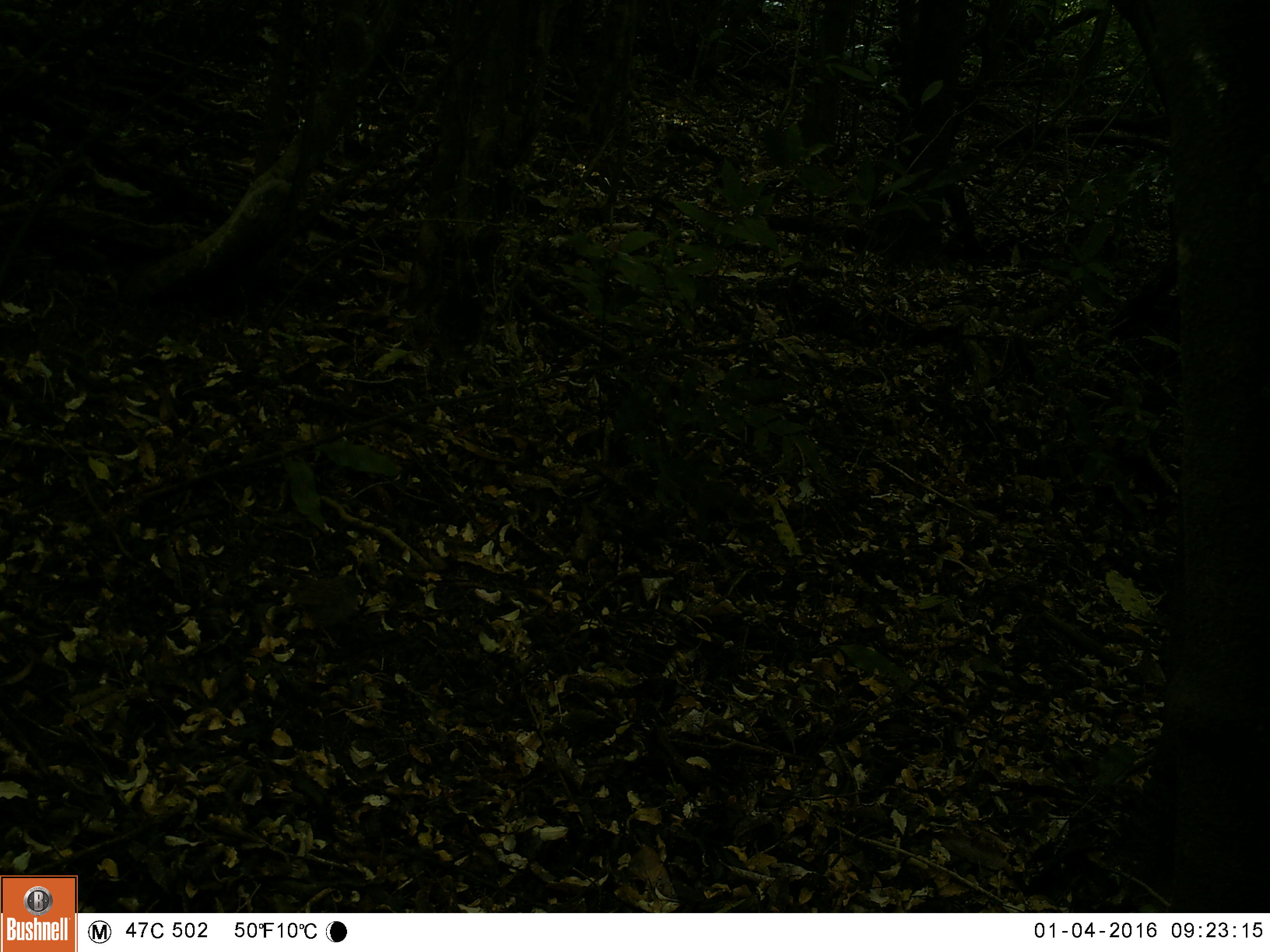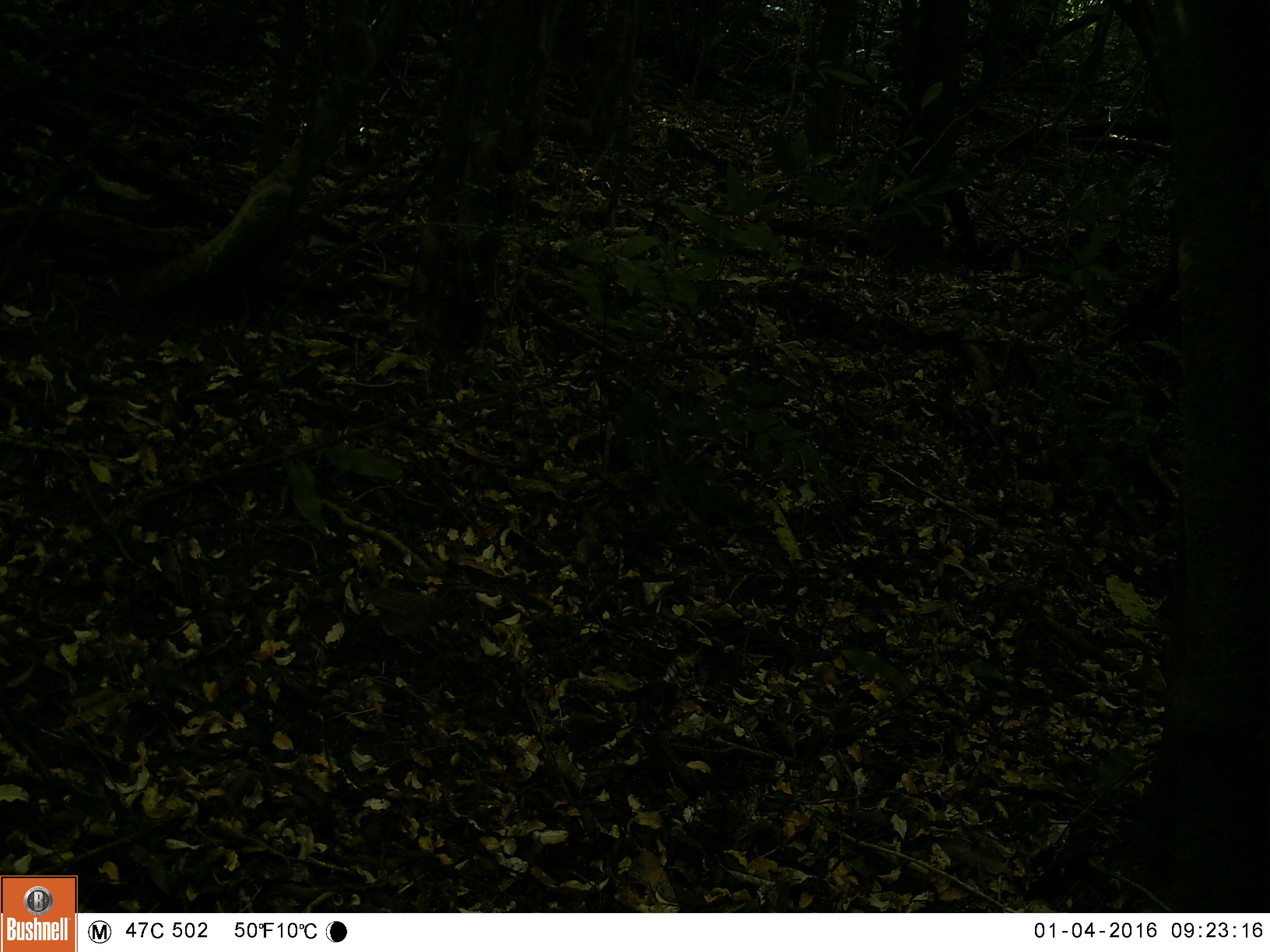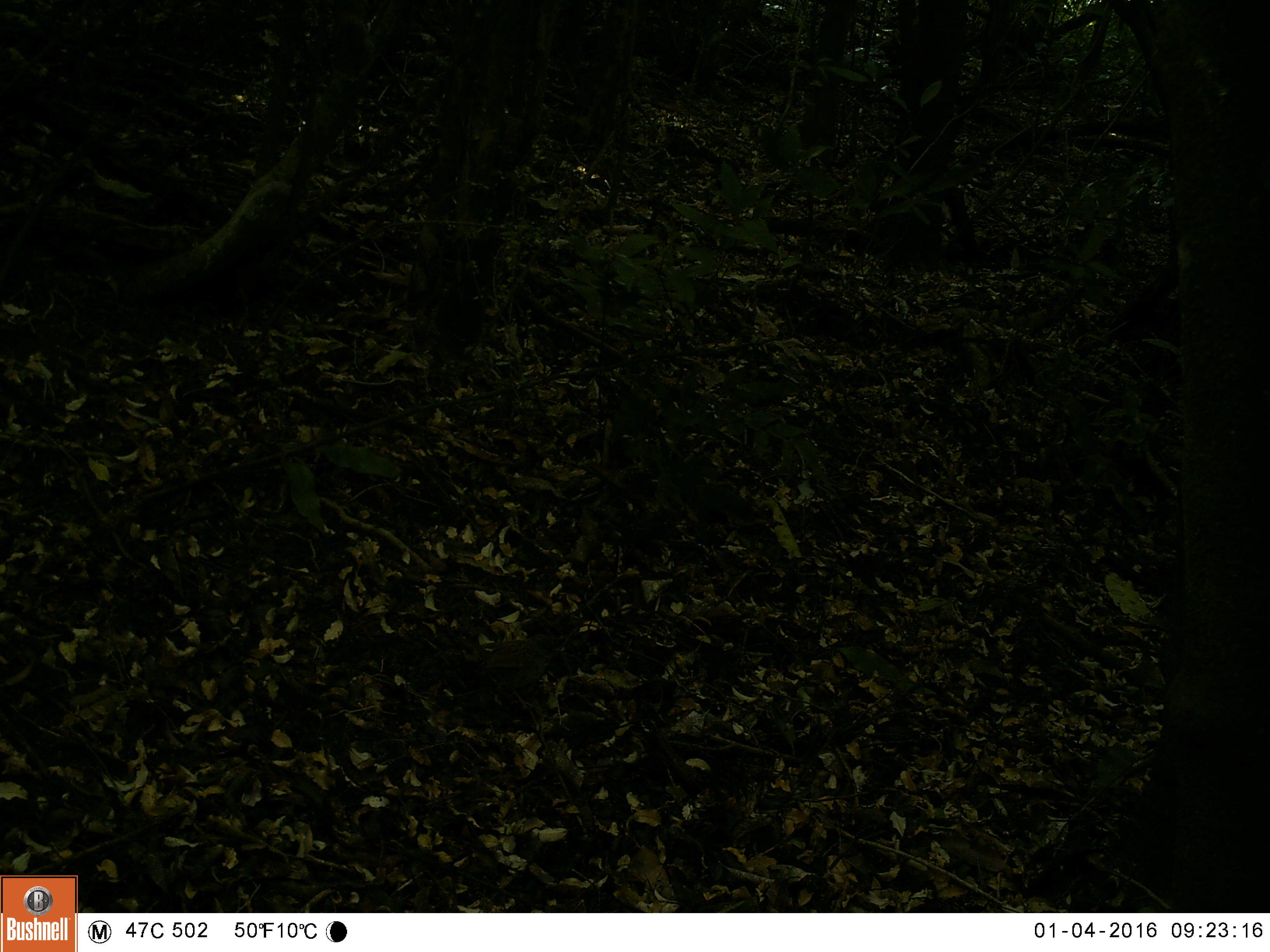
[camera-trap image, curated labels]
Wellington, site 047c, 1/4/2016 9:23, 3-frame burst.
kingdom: Animalia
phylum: Chordata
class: Aves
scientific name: Aves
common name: bird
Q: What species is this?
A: Bird (Aves).